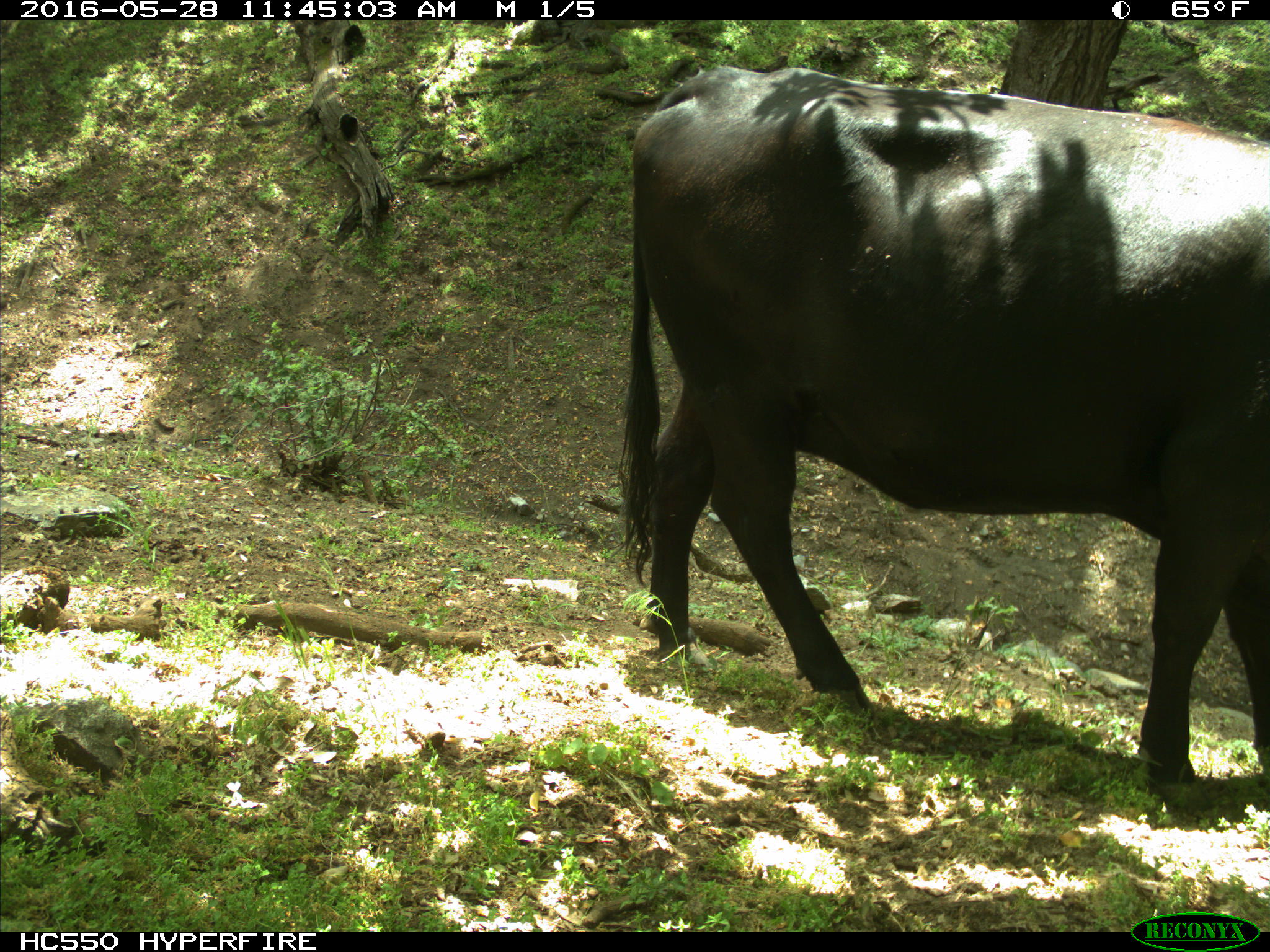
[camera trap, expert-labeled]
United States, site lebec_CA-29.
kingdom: Animalia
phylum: Chordata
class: Mammalia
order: Artiodactyla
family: Bovidae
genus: Bos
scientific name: Bos taurus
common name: domestic cow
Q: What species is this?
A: Bos taurus (domestic cow).